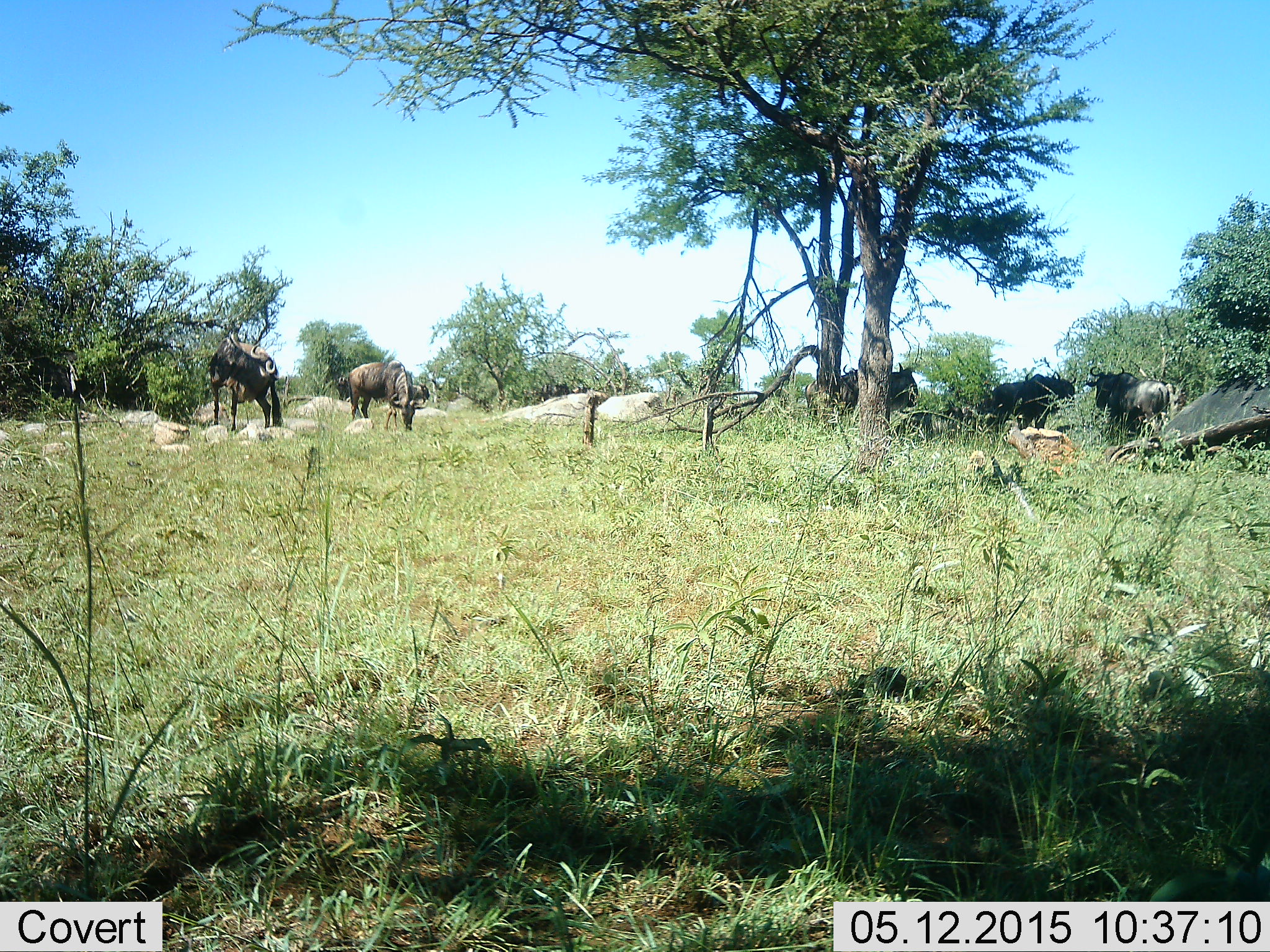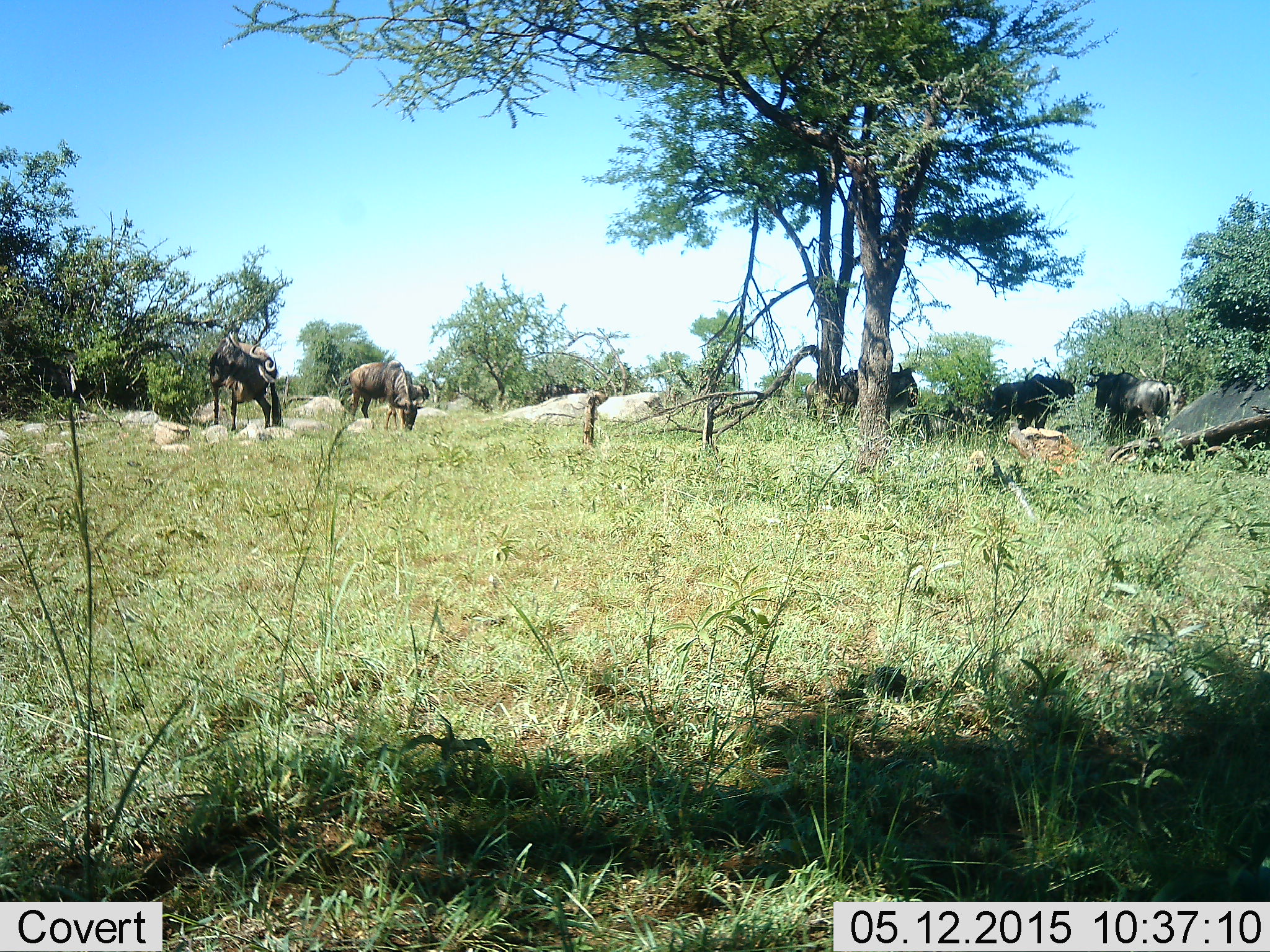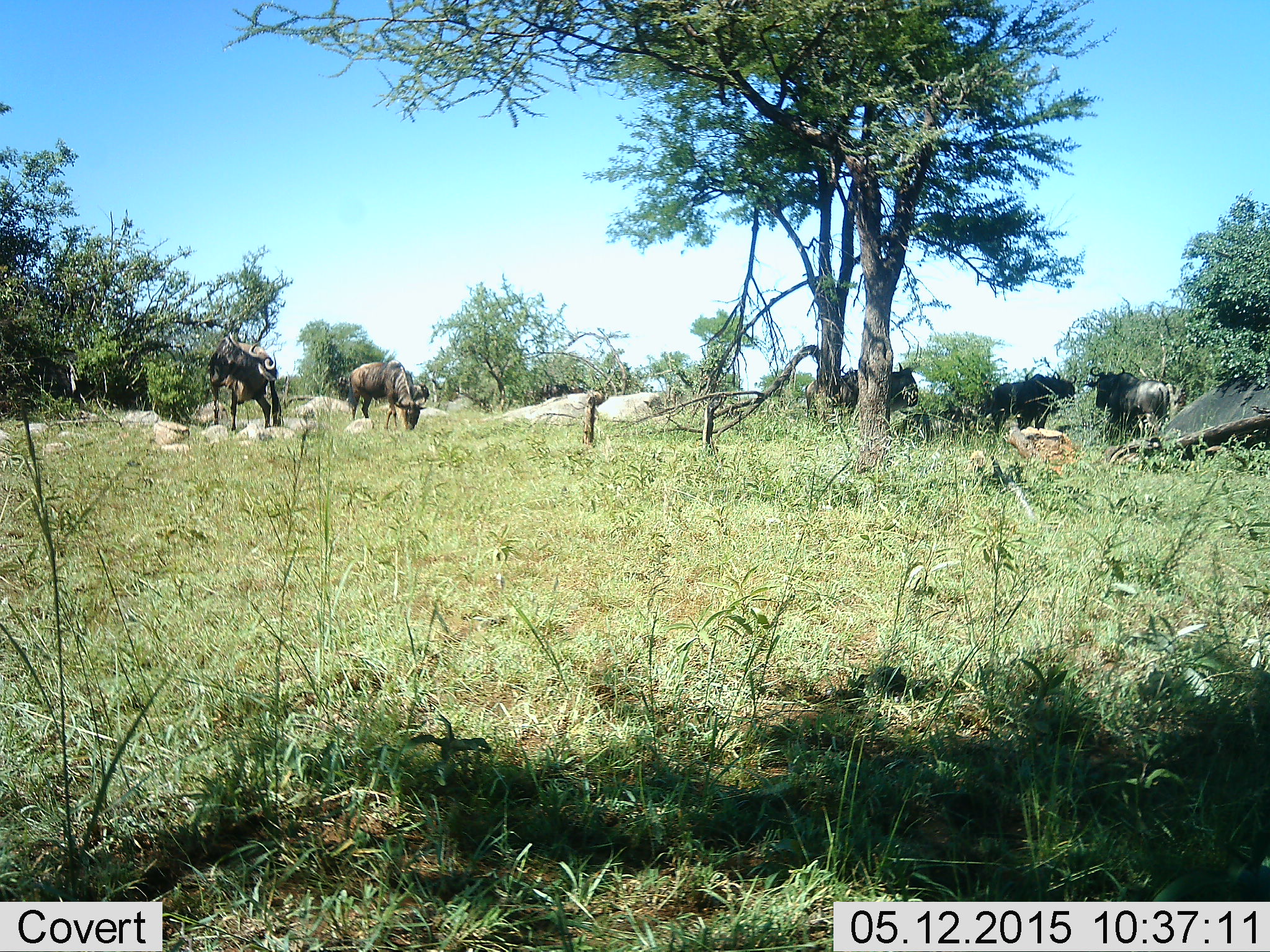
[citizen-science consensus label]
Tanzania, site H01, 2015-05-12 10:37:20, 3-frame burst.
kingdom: Animalia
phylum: Chordata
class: Mammalia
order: Artiodactyla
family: Bovidae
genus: Connochaetes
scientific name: Connochaetes taurinus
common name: blue wildebeest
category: wildebeest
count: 5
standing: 90%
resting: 30%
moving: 0%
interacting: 0%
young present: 0%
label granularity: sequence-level